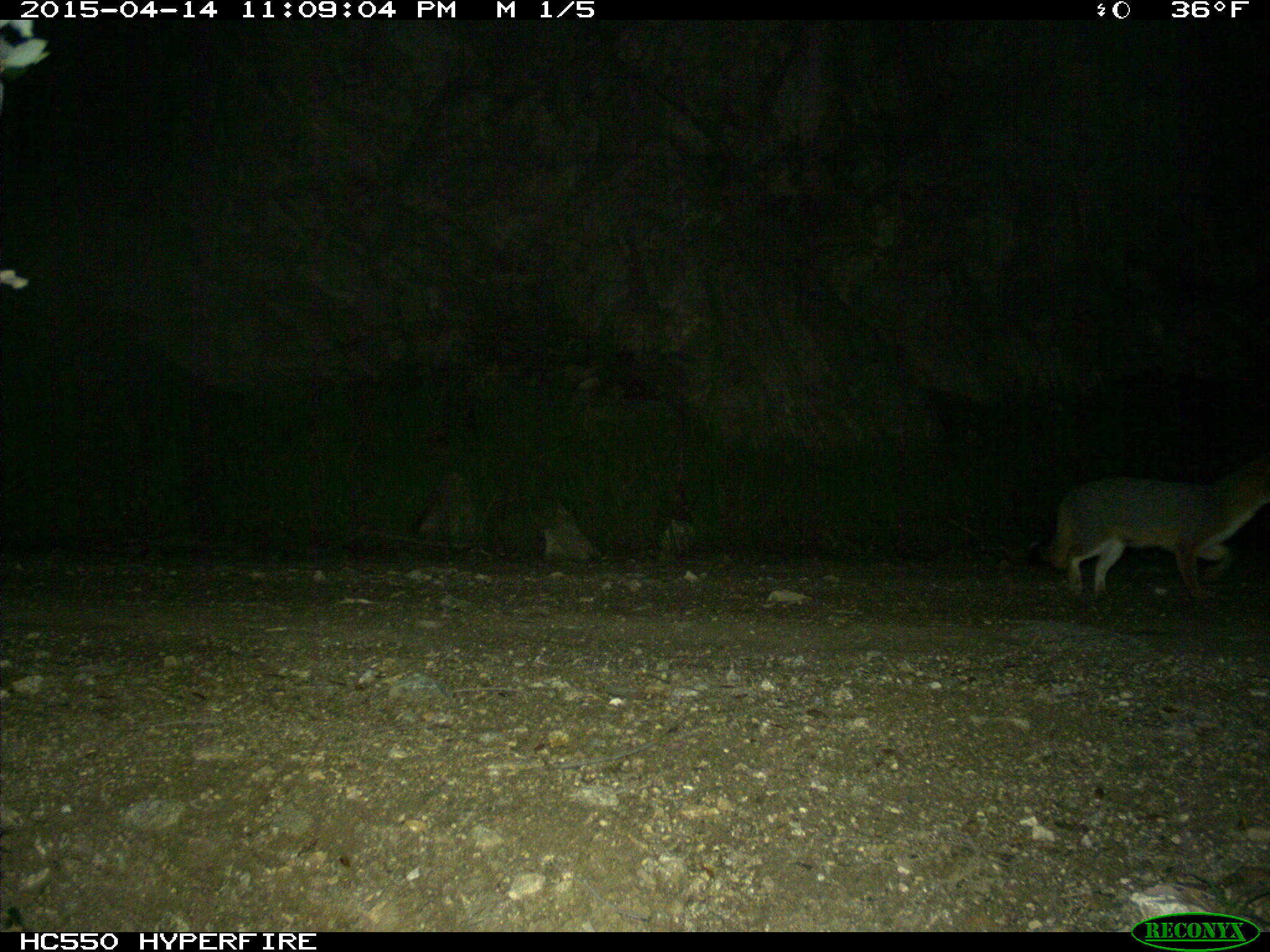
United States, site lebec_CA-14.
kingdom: Animalia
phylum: Chordata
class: Mammalia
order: Carnivora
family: Canidae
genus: Urocyon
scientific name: Urocyon cinereoargenteus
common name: gray fox